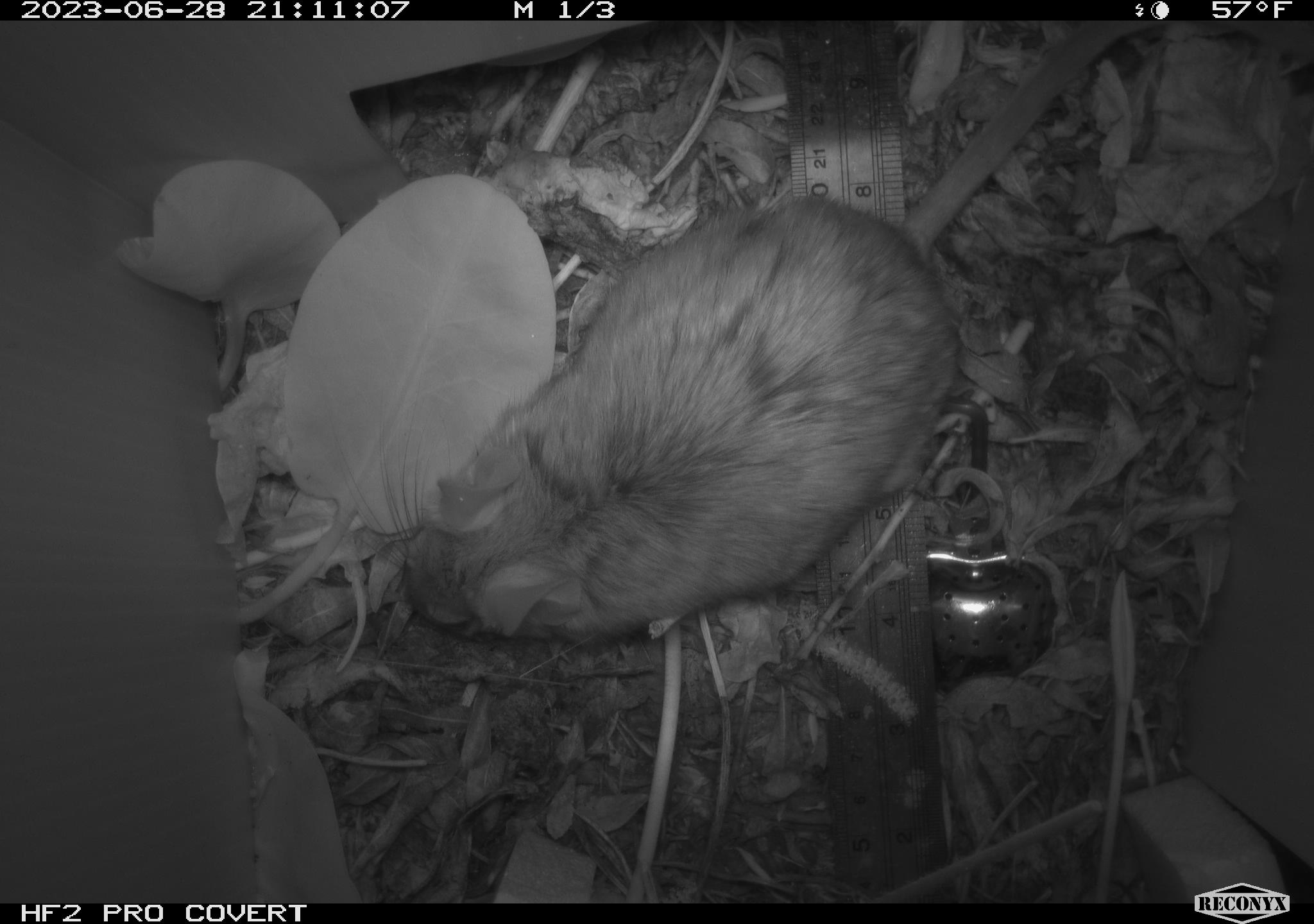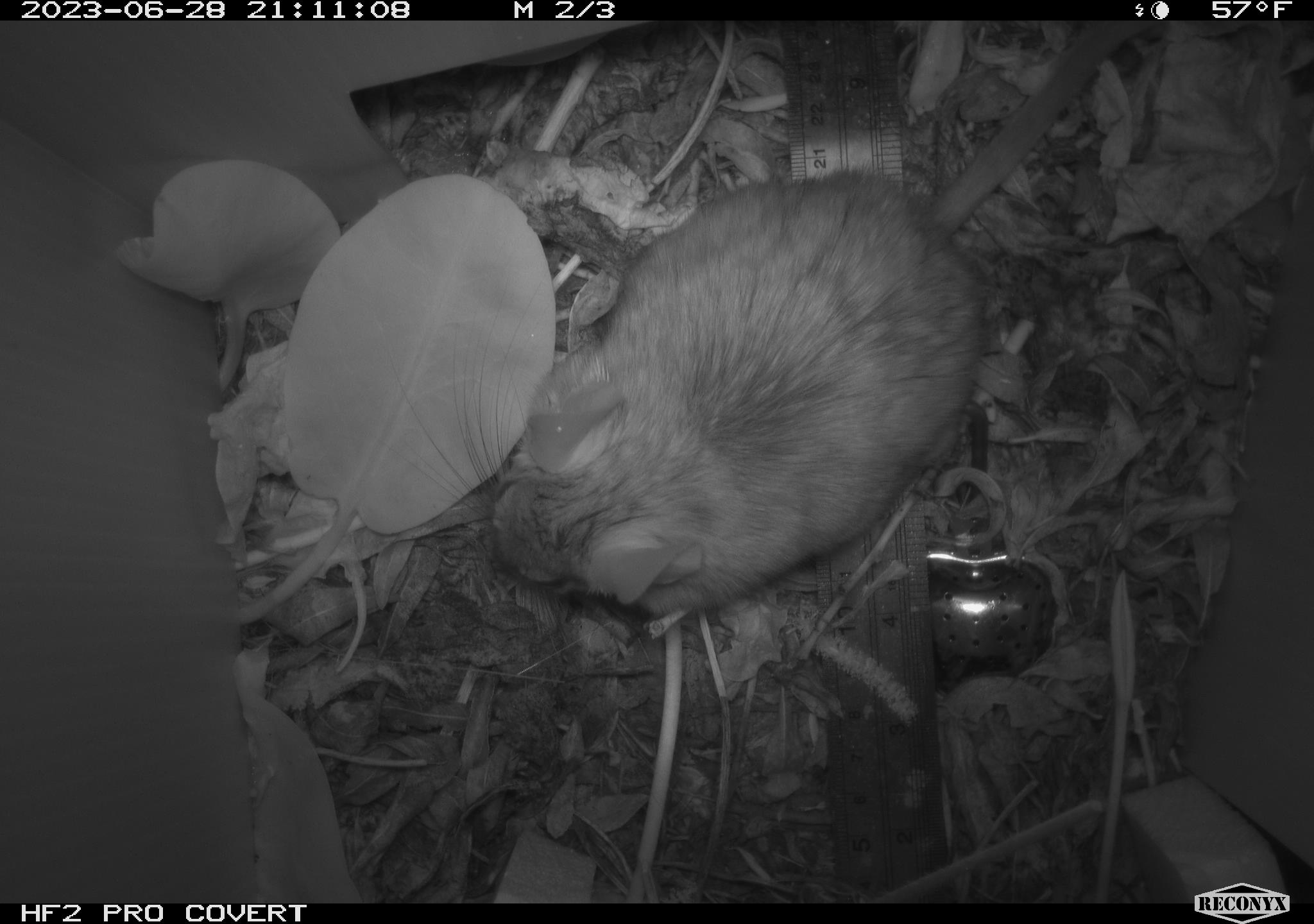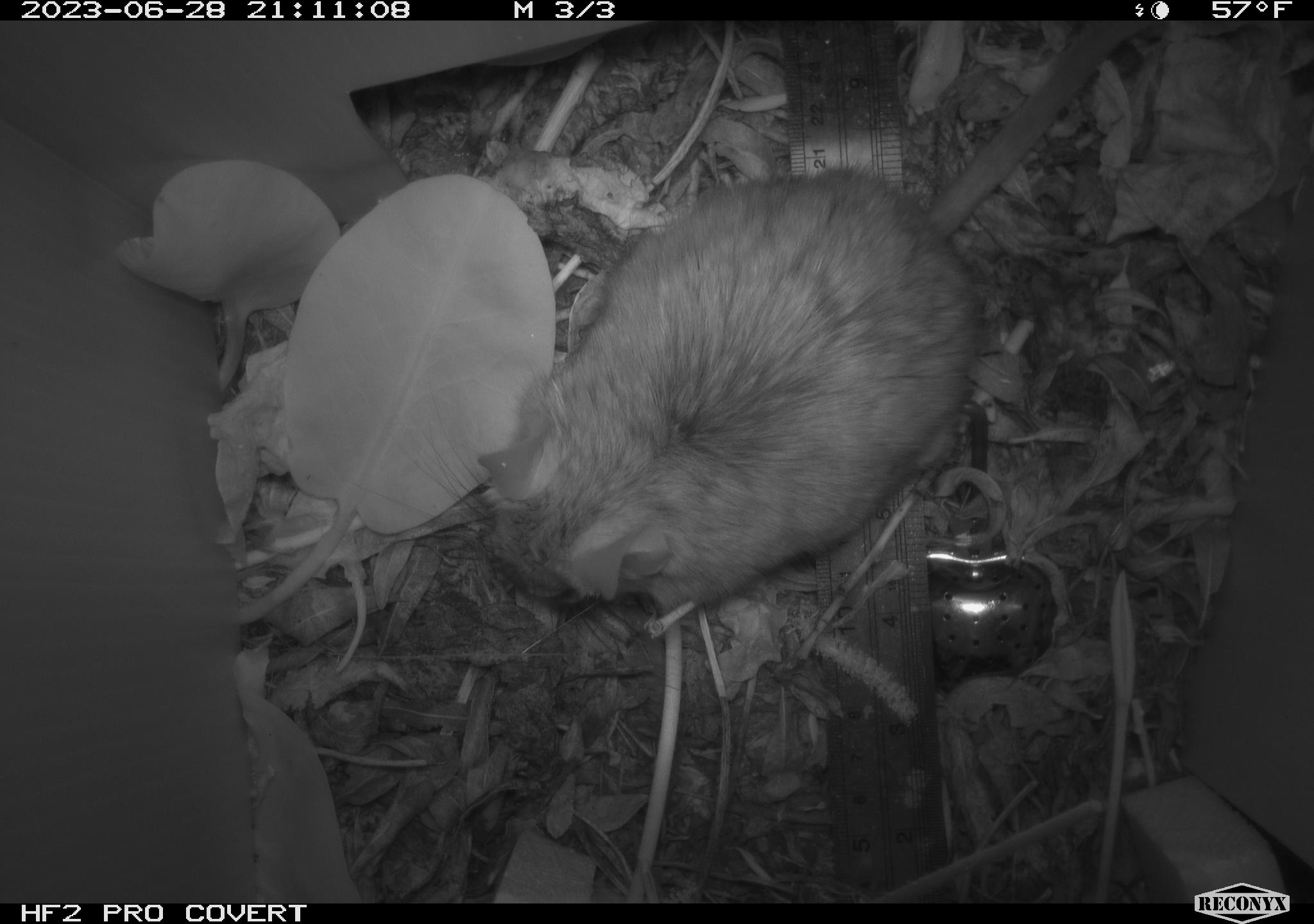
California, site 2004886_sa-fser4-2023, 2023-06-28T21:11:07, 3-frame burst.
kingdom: Animalia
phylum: Chordata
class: Mammalia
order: Rodentia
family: Cricetidae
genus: Neotoma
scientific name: Neotoma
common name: pack rat or woodrat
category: neotoma species